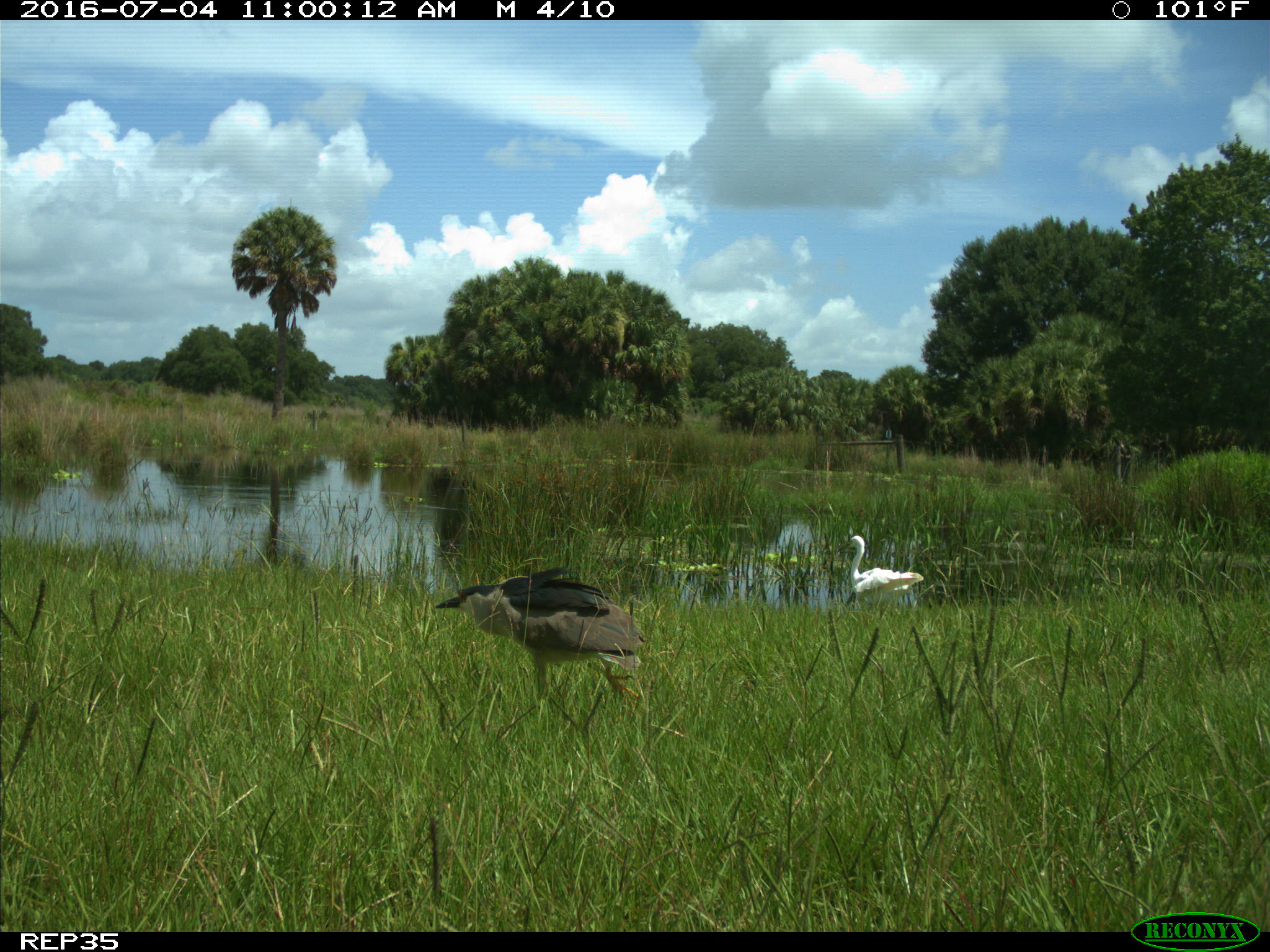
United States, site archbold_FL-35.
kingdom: Animalia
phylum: Chordata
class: Aves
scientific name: Aves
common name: birds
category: unidentified bird